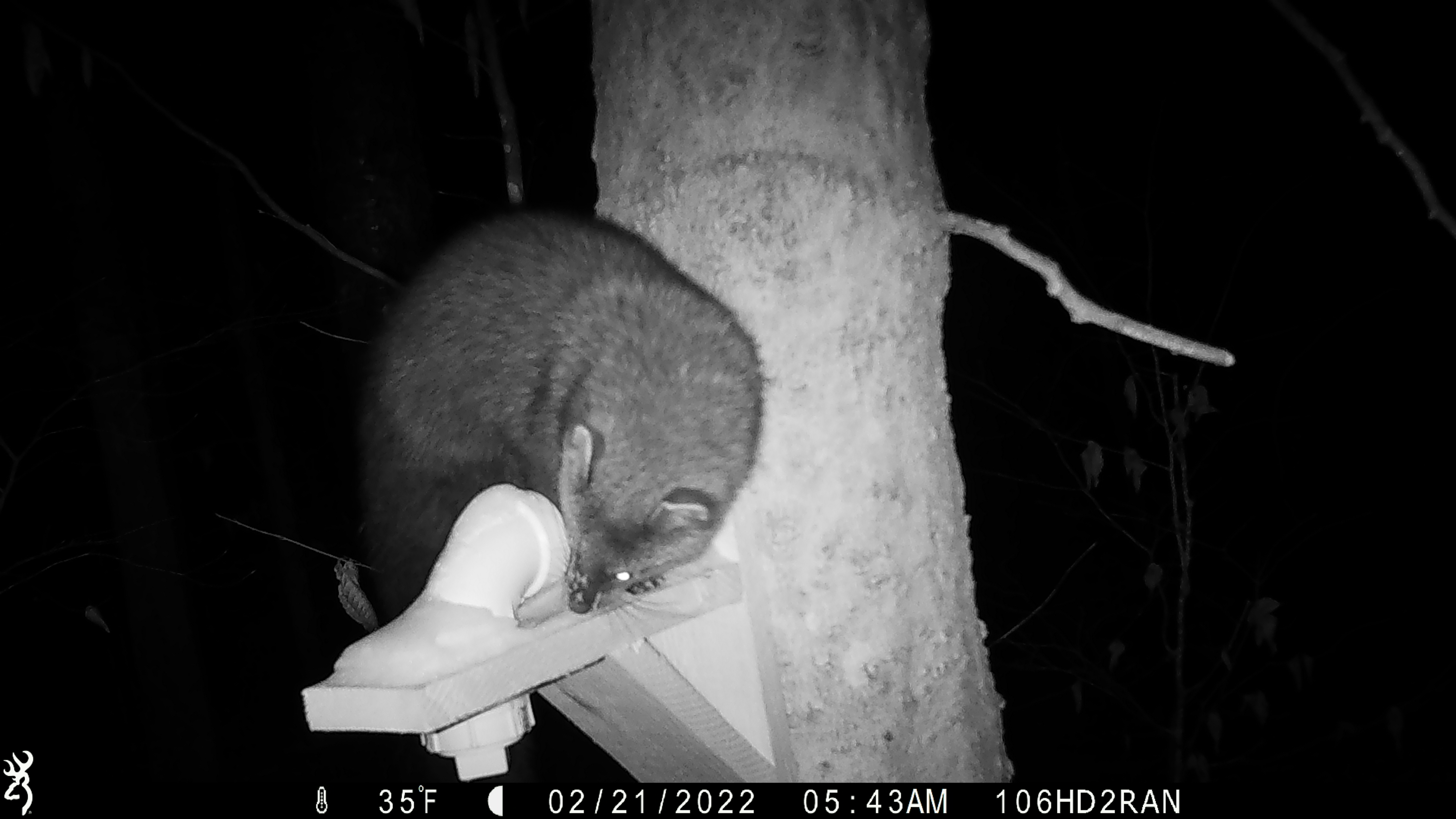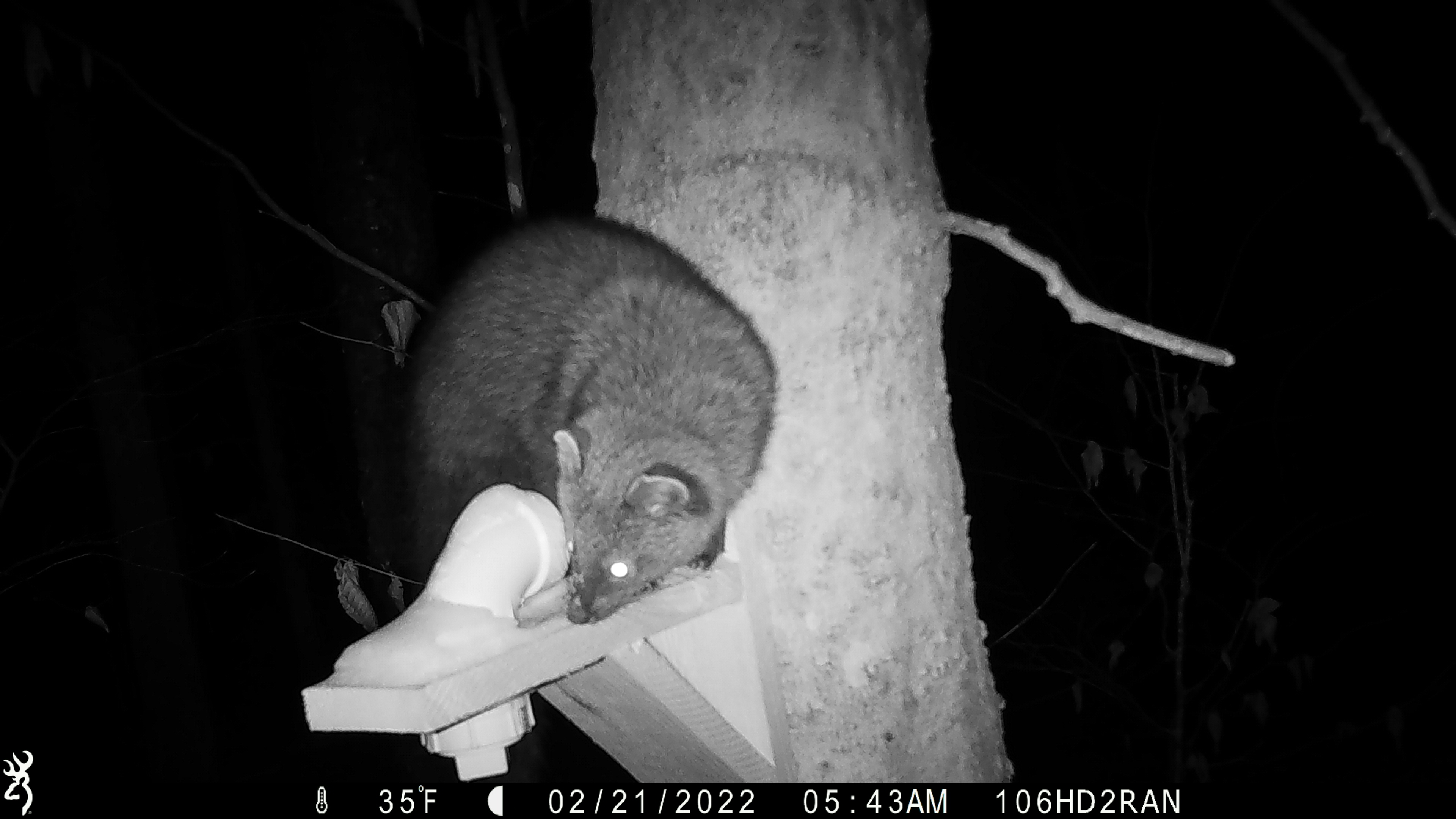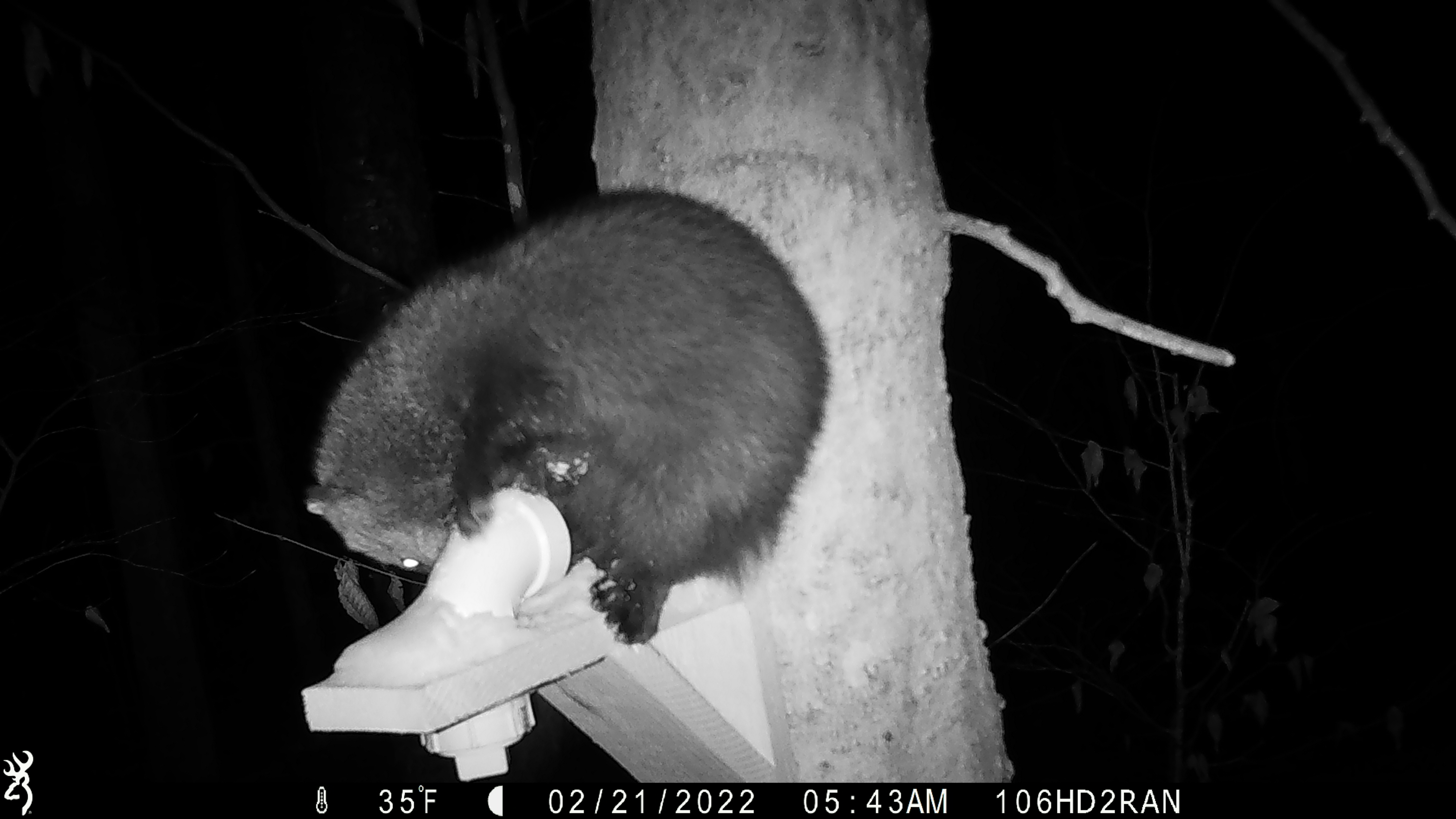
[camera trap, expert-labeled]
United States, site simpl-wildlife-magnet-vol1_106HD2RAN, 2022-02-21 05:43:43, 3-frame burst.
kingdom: Animalia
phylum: Chordata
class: Mammalia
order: Carnivora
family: Mustelidae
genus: Pekania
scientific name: Pekania pennanti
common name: fisher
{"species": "fisher (Pekania pennanti)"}